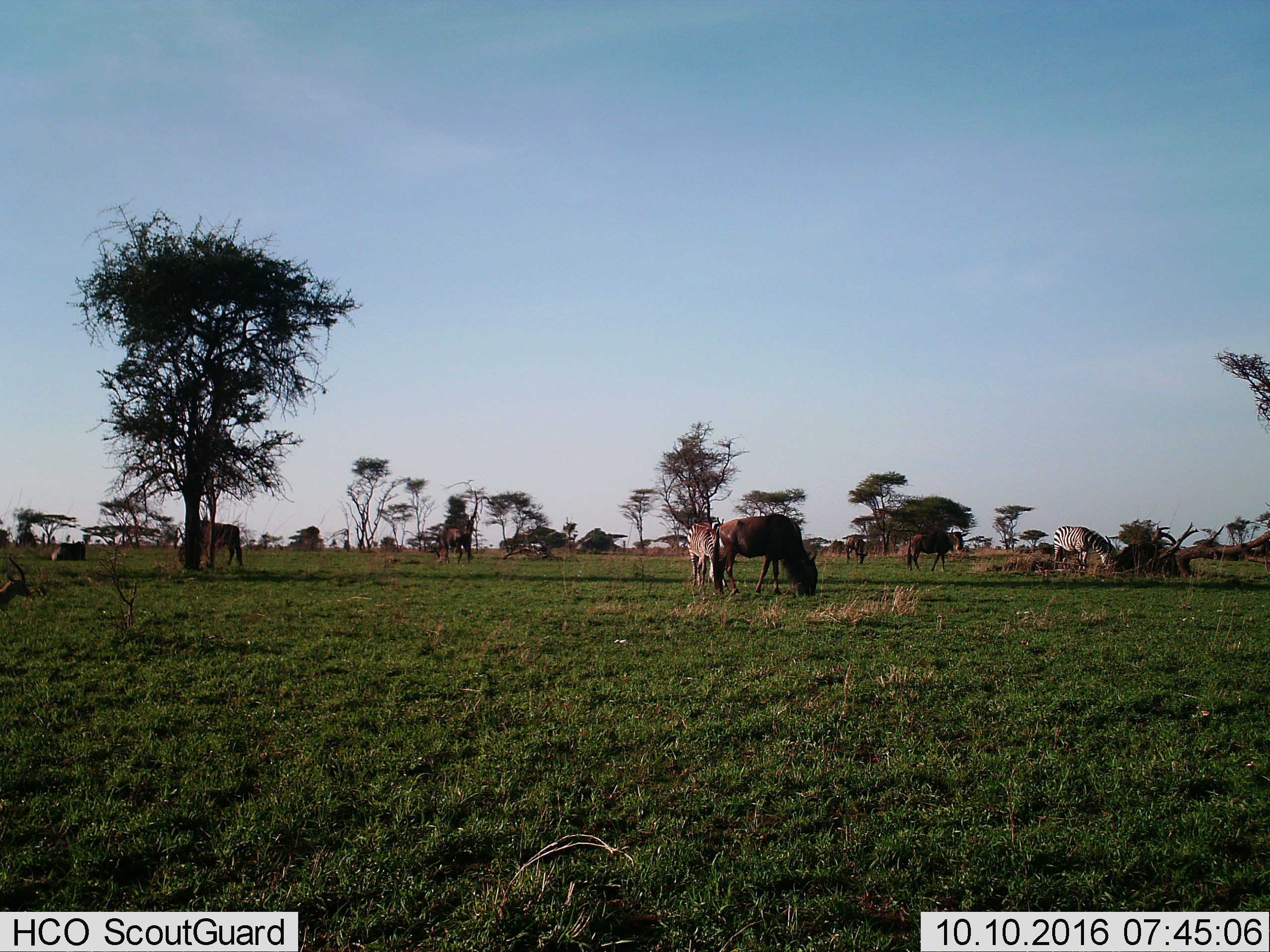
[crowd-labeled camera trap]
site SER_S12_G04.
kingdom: Animalia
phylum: Chordata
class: Mammalia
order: Perissodactyla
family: Equidae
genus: Equus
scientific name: Equus quagga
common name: plains zebra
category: zebraplains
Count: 2.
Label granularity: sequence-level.